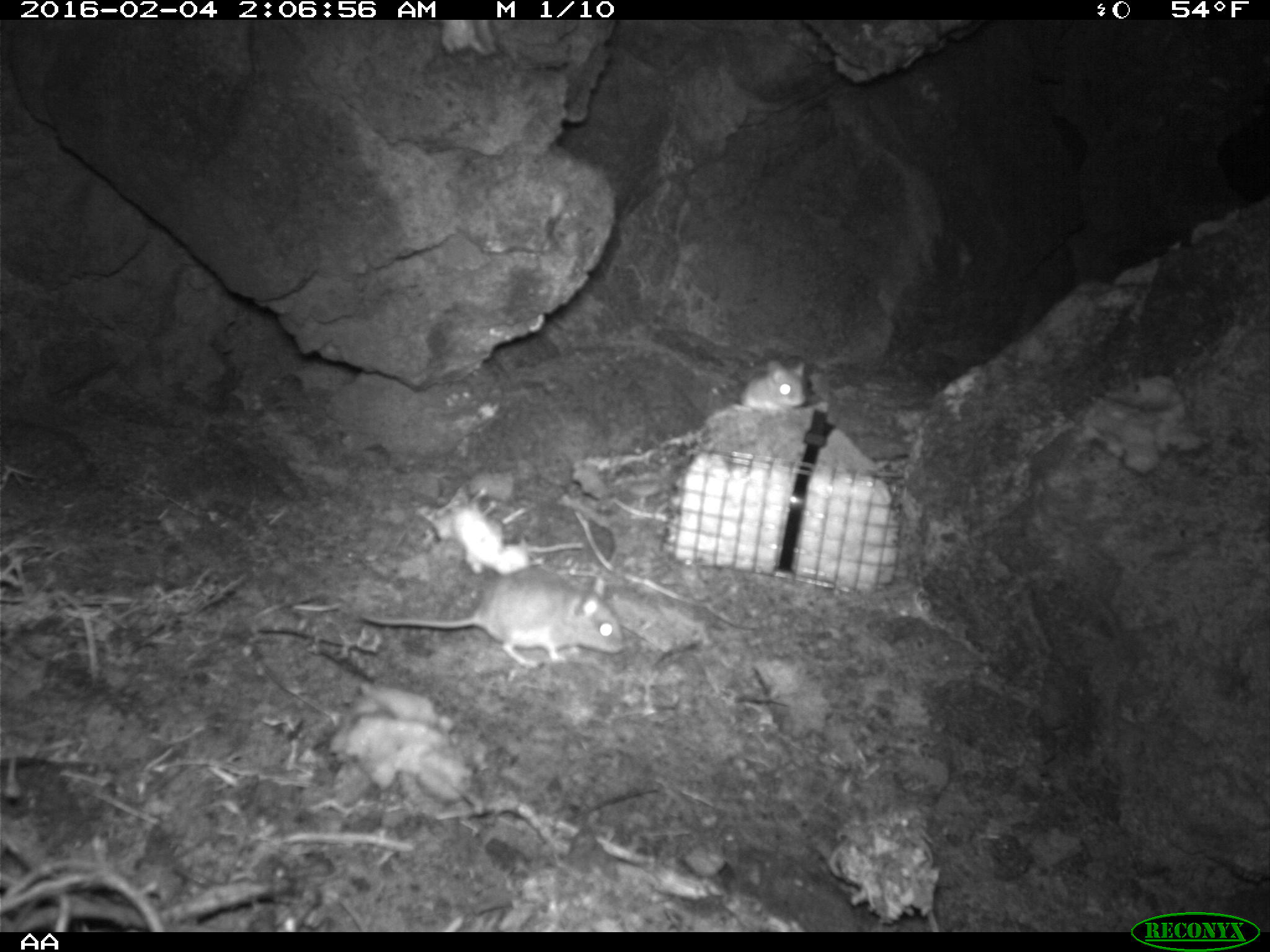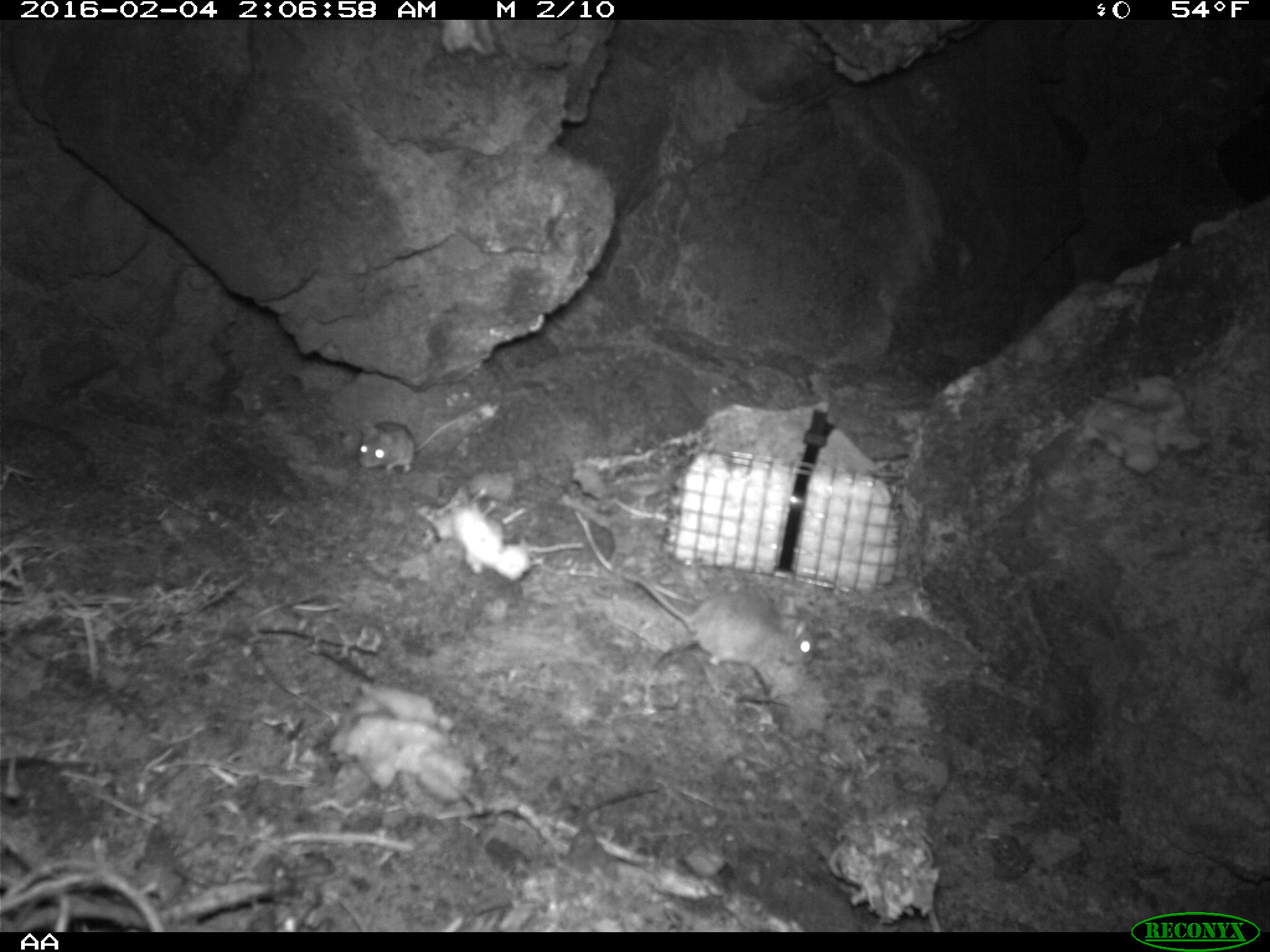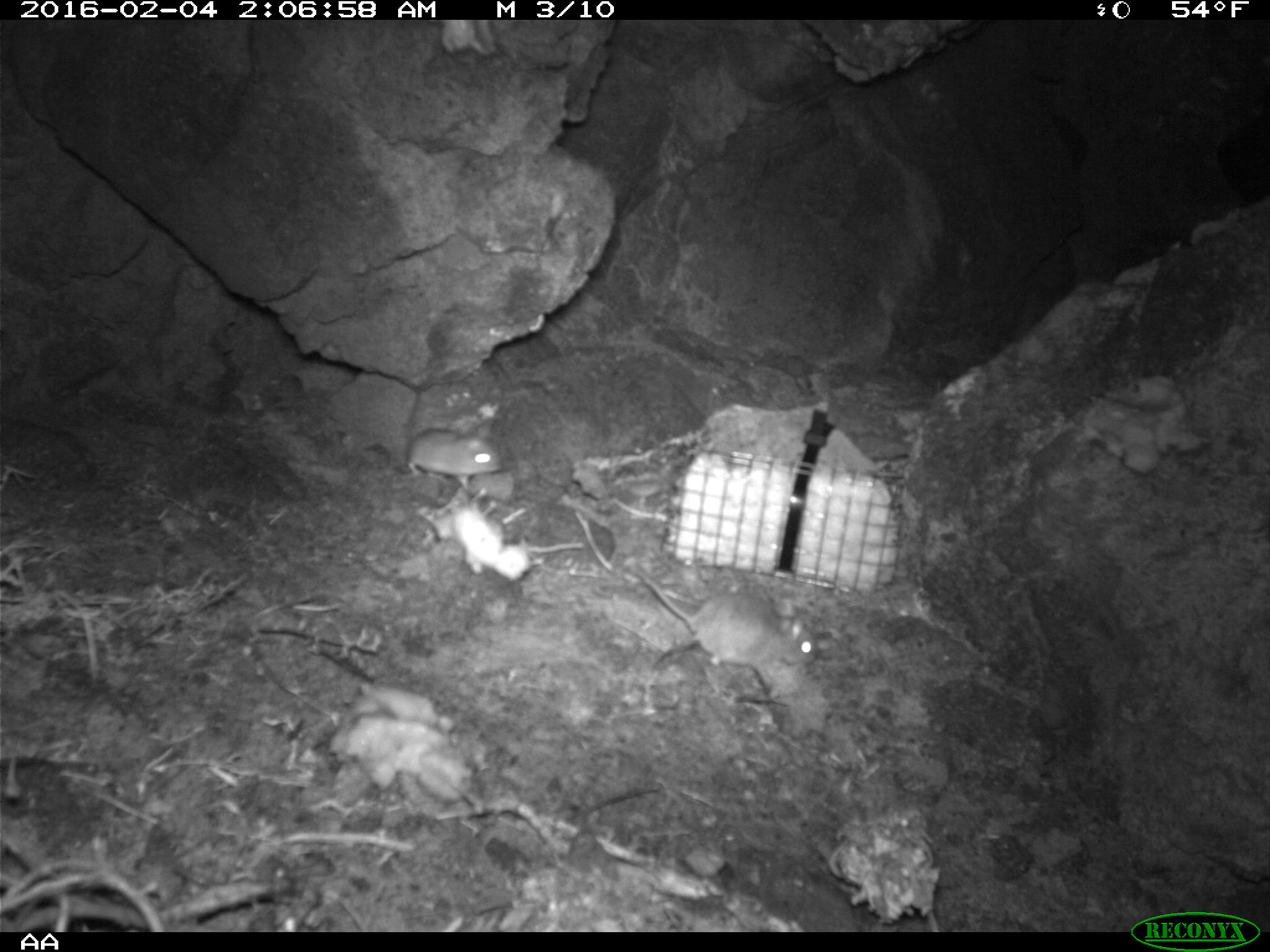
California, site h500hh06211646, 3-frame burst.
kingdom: Animalia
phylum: Chordata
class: Mammalia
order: Rodentia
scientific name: Rodentia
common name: rodent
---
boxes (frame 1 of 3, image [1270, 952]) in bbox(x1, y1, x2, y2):
rodent: bbox(360, 568, 624, 670); bbox(741, 359, 805, 412)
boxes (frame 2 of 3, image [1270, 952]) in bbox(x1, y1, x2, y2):
rodent: bbox(631, 577, 815, 663); bbox(358, 407, 475, 475)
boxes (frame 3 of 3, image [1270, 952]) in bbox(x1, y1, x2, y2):
rodent: bbox(638, 571, 817, 670); bbox(406, 426, 502, 490)